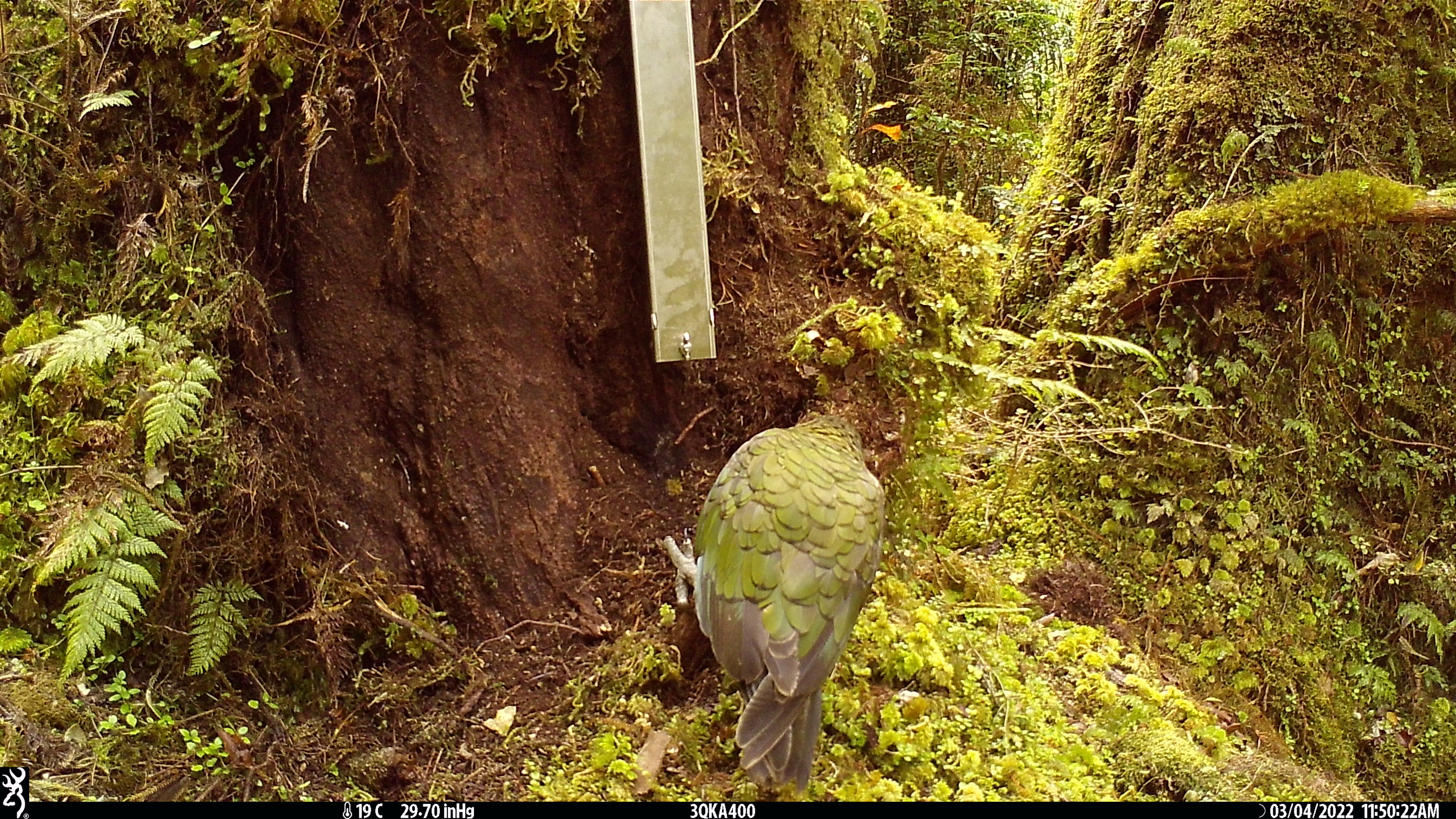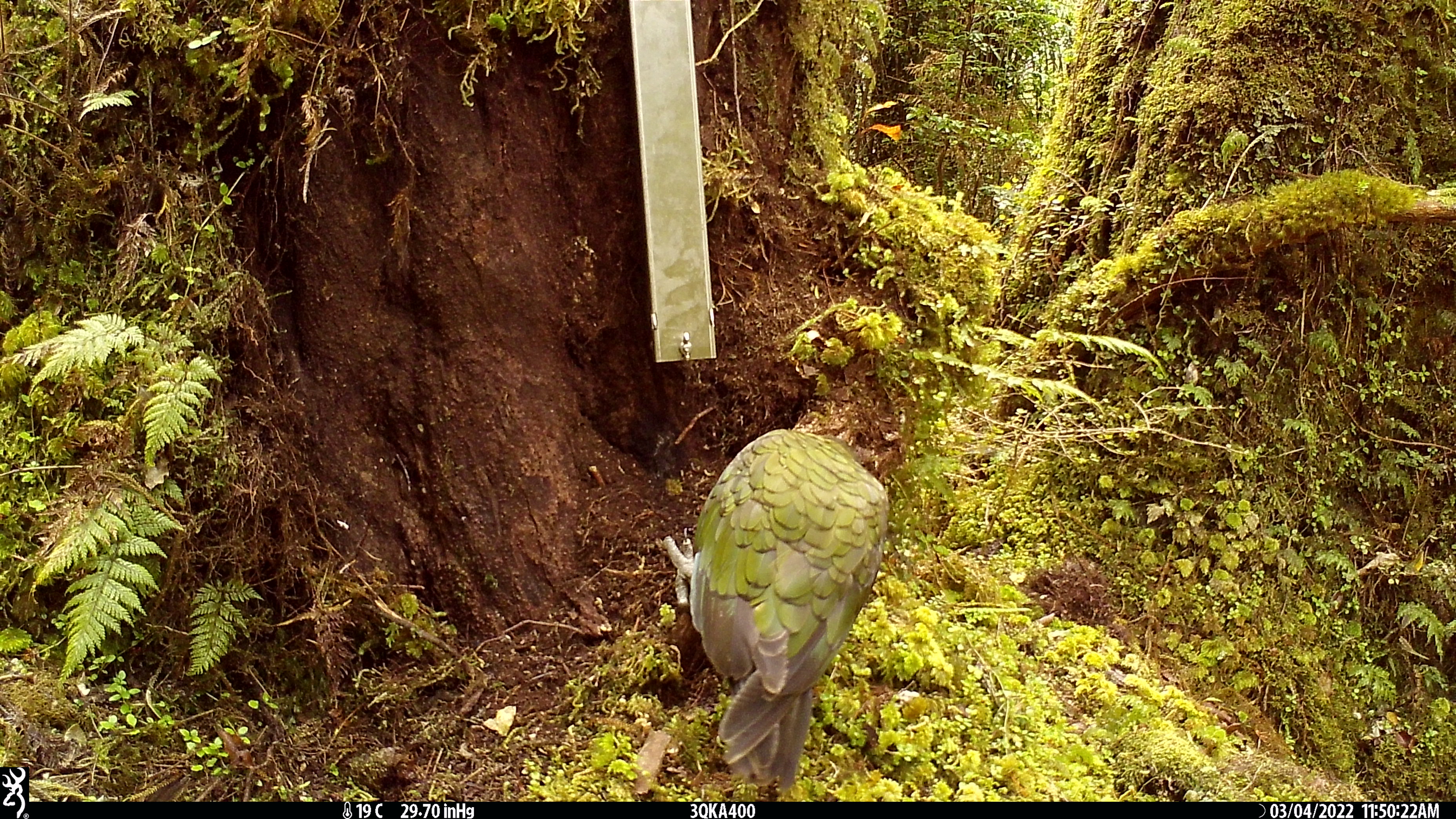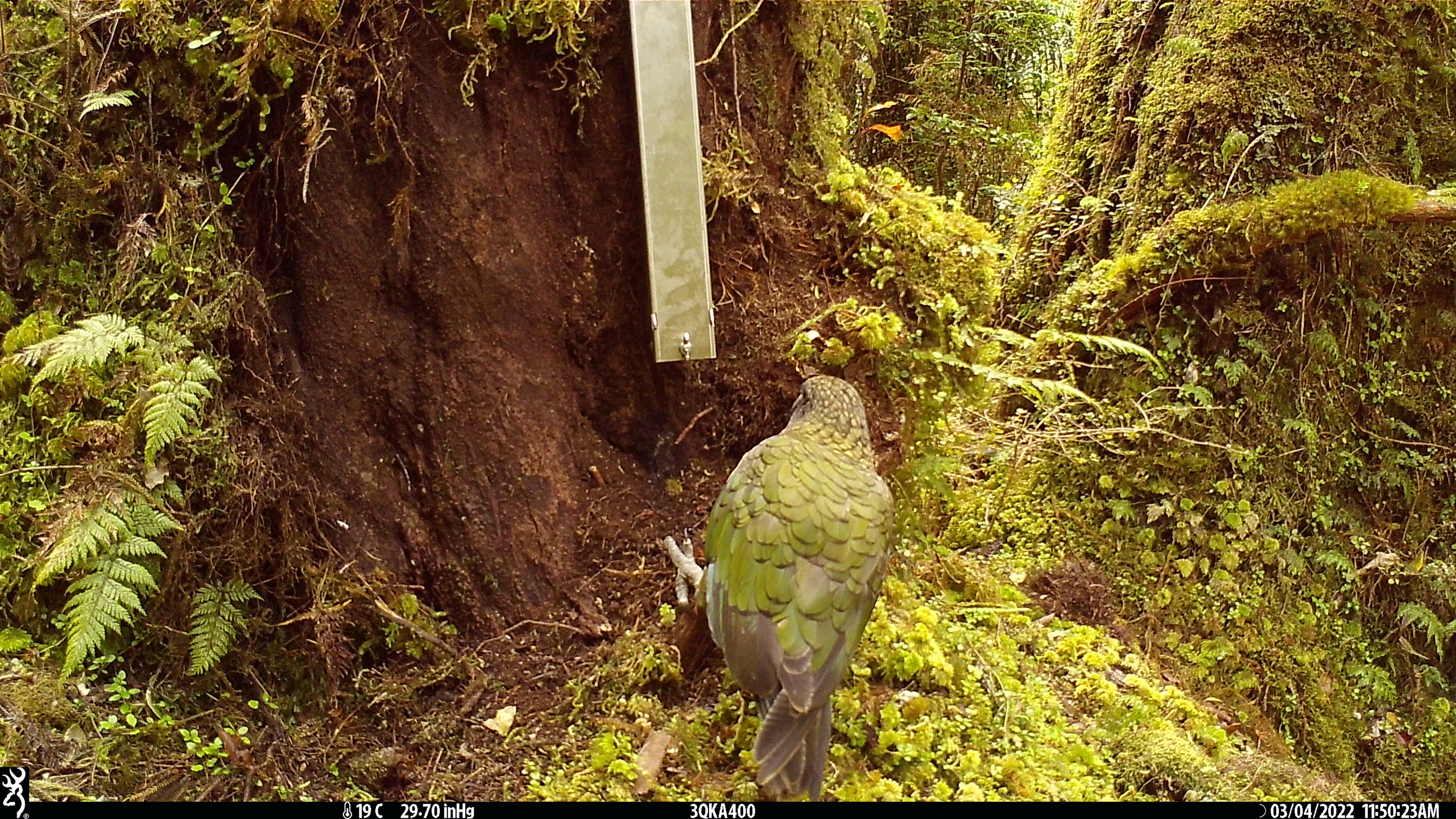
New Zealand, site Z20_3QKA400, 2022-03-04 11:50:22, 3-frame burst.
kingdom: Animalia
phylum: Chordata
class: Aves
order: Psittaciformes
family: Strigopidae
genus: Nestor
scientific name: Nestor notabilis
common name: kea